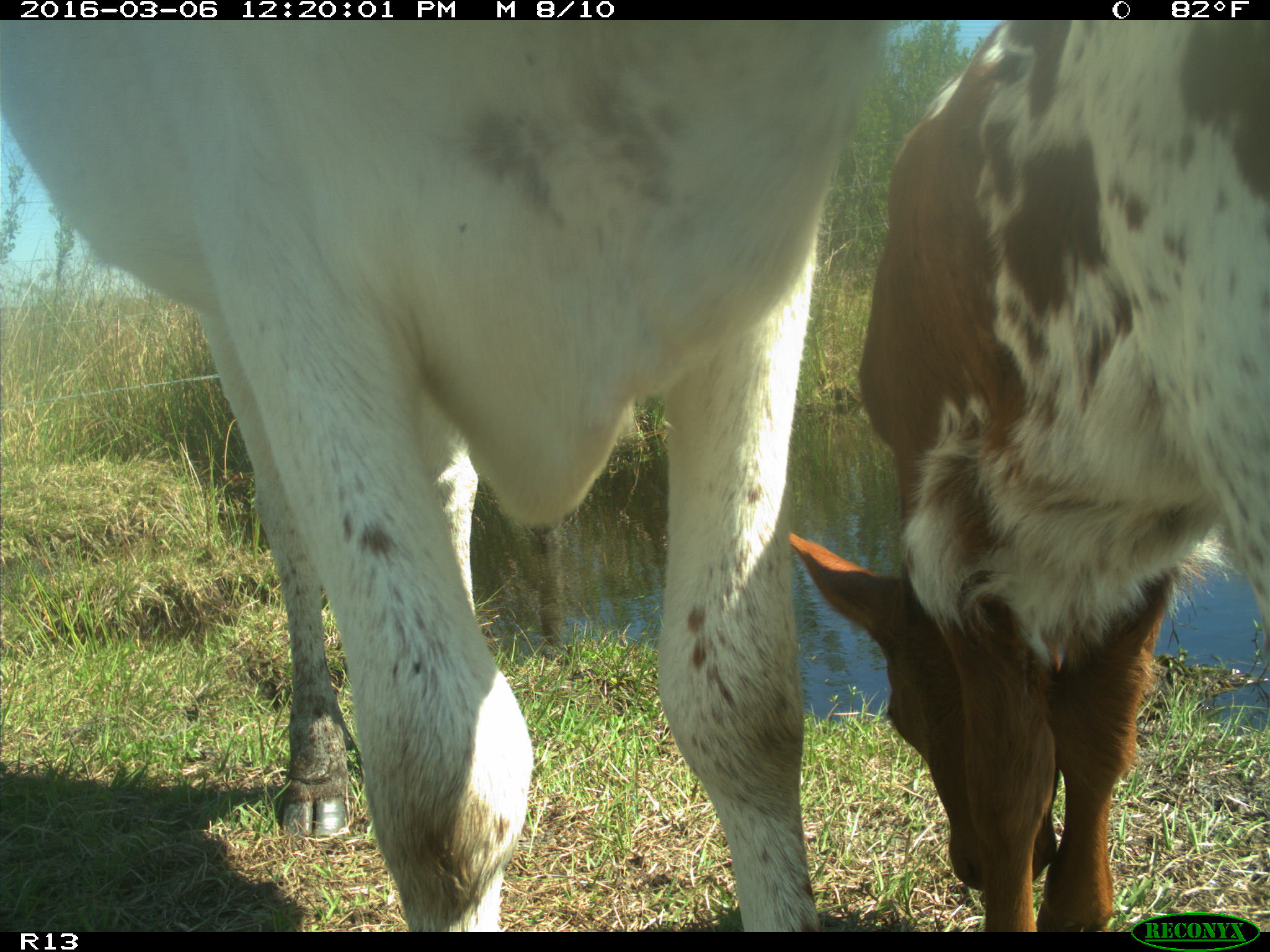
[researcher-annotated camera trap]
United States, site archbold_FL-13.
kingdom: Animalia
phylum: Chordata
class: Mammalia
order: Artiodactyla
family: Bovidae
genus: Bos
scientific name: Bos taurus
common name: domestic cow